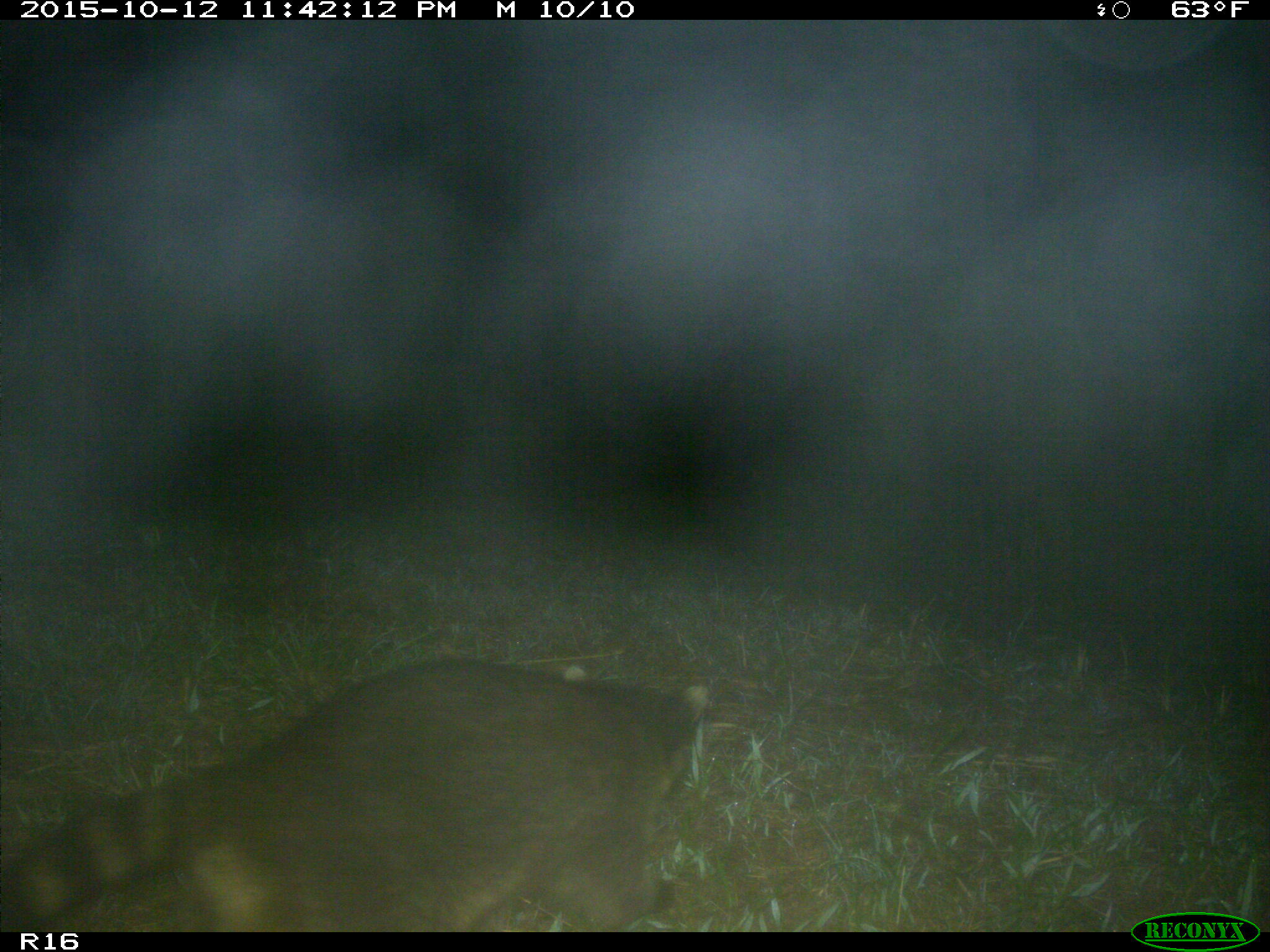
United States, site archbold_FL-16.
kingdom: Animalia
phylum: Chordata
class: Mammalia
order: Carnivora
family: Procyonidae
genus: Procyon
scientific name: Procyon lotor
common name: common raccoon